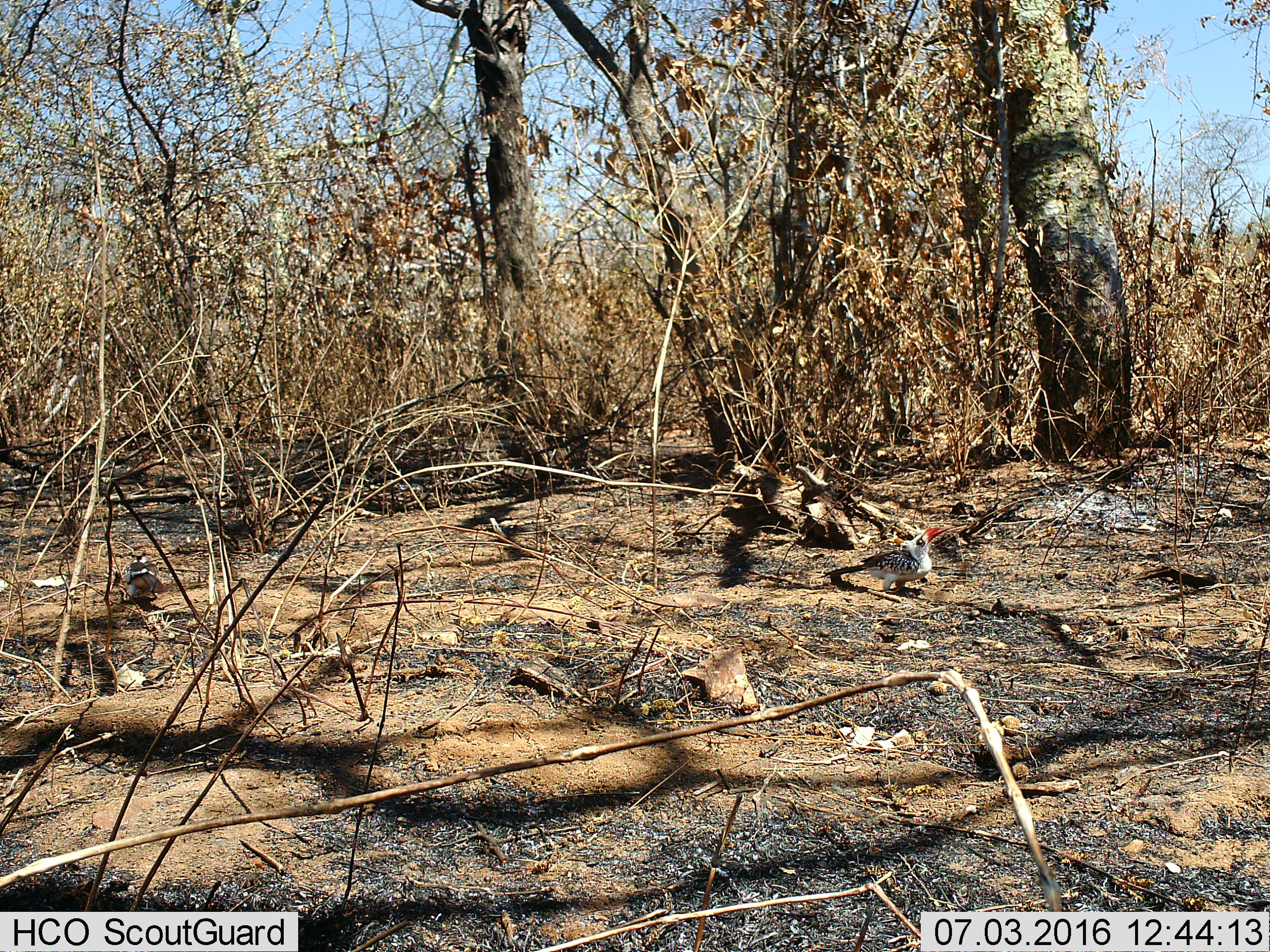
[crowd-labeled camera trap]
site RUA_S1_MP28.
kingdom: Animalia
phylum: Chordata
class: Aves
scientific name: Aves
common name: bird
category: birdother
Birdother (bird) (Aves), count 2. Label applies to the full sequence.